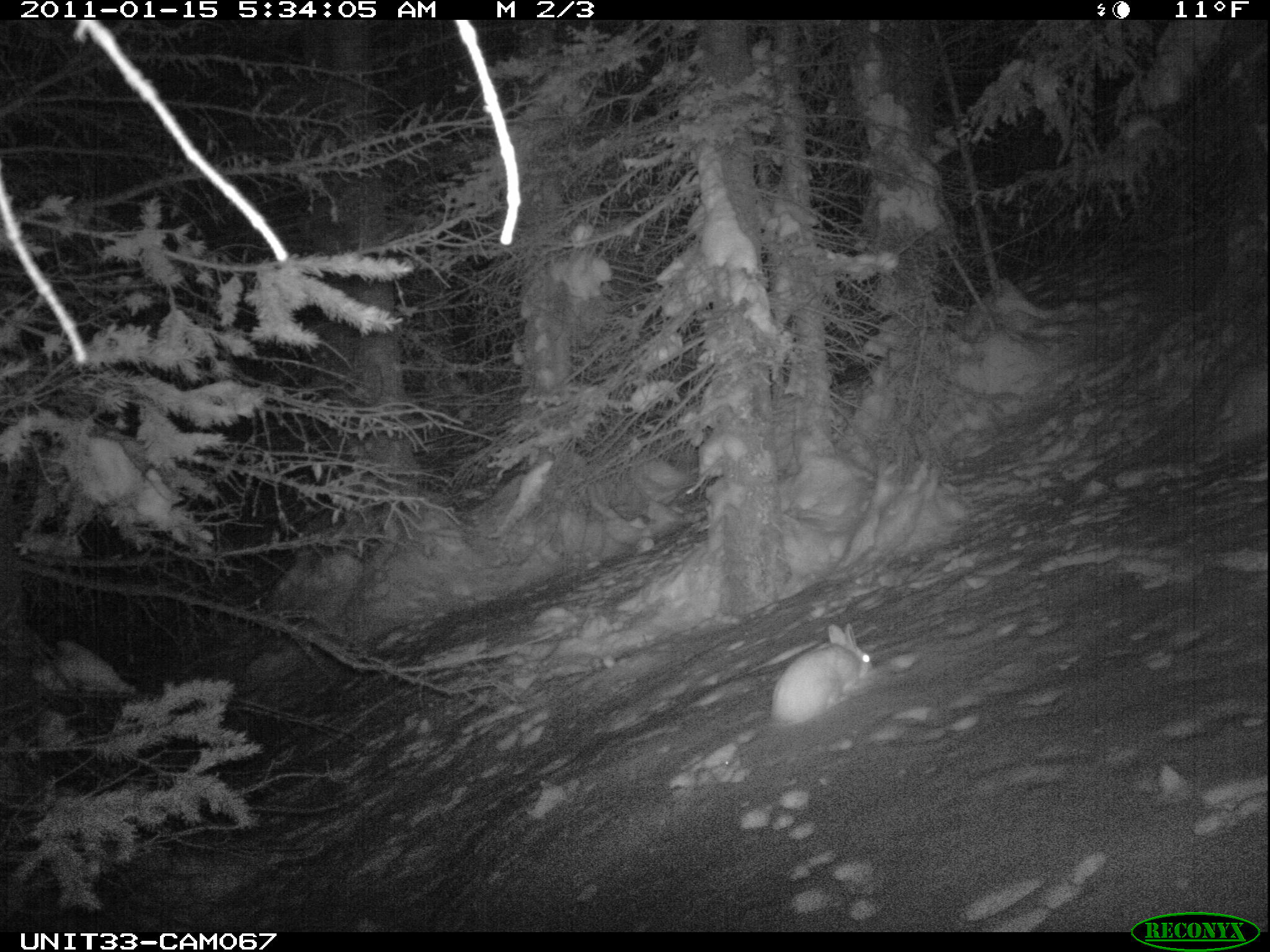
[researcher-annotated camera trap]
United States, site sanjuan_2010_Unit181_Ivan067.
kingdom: Animalia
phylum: Chordata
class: Mammalia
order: Lagomorpha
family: Leporidae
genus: Lepus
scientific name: Lepus americanus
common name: snowshoe hare